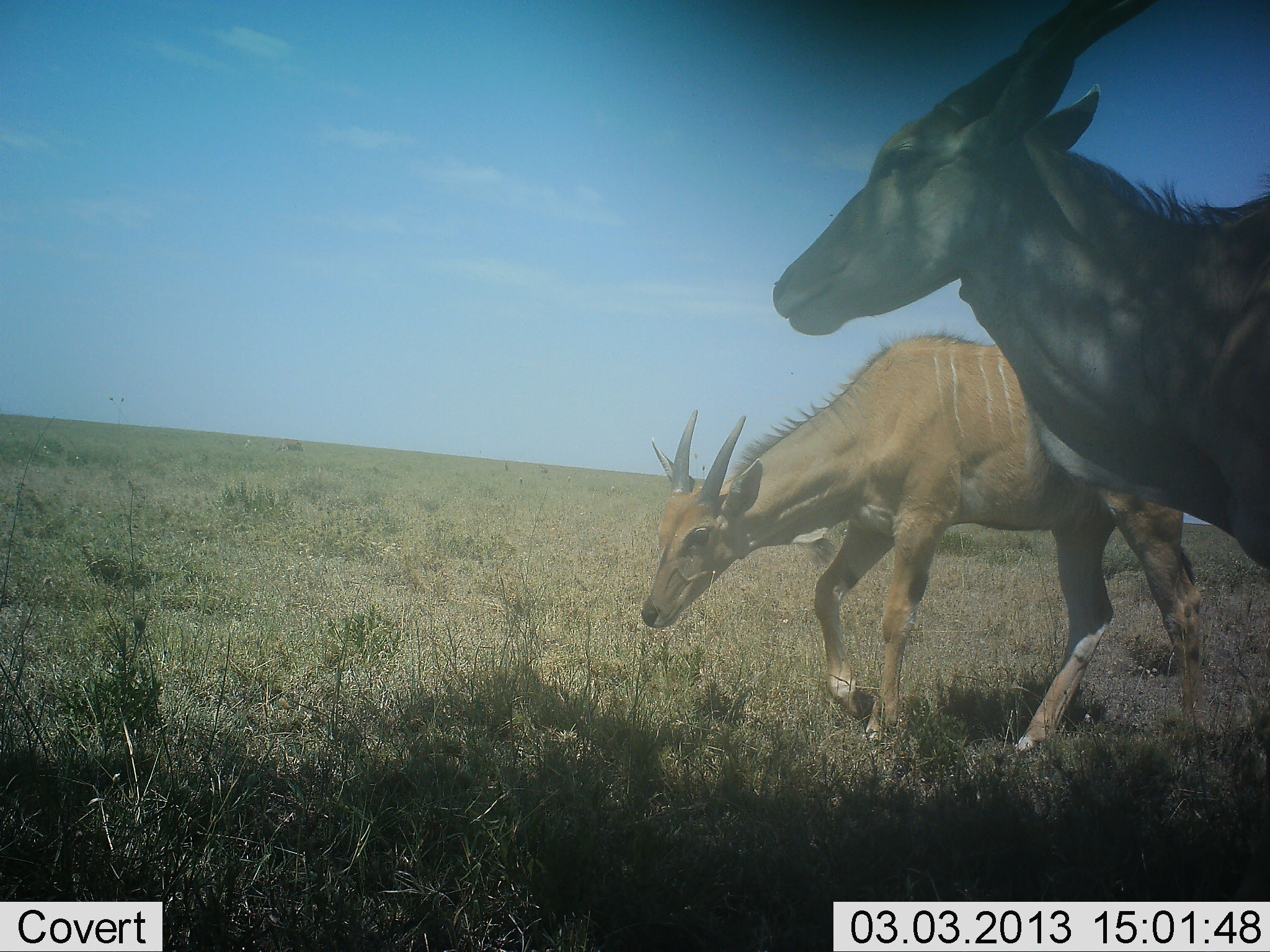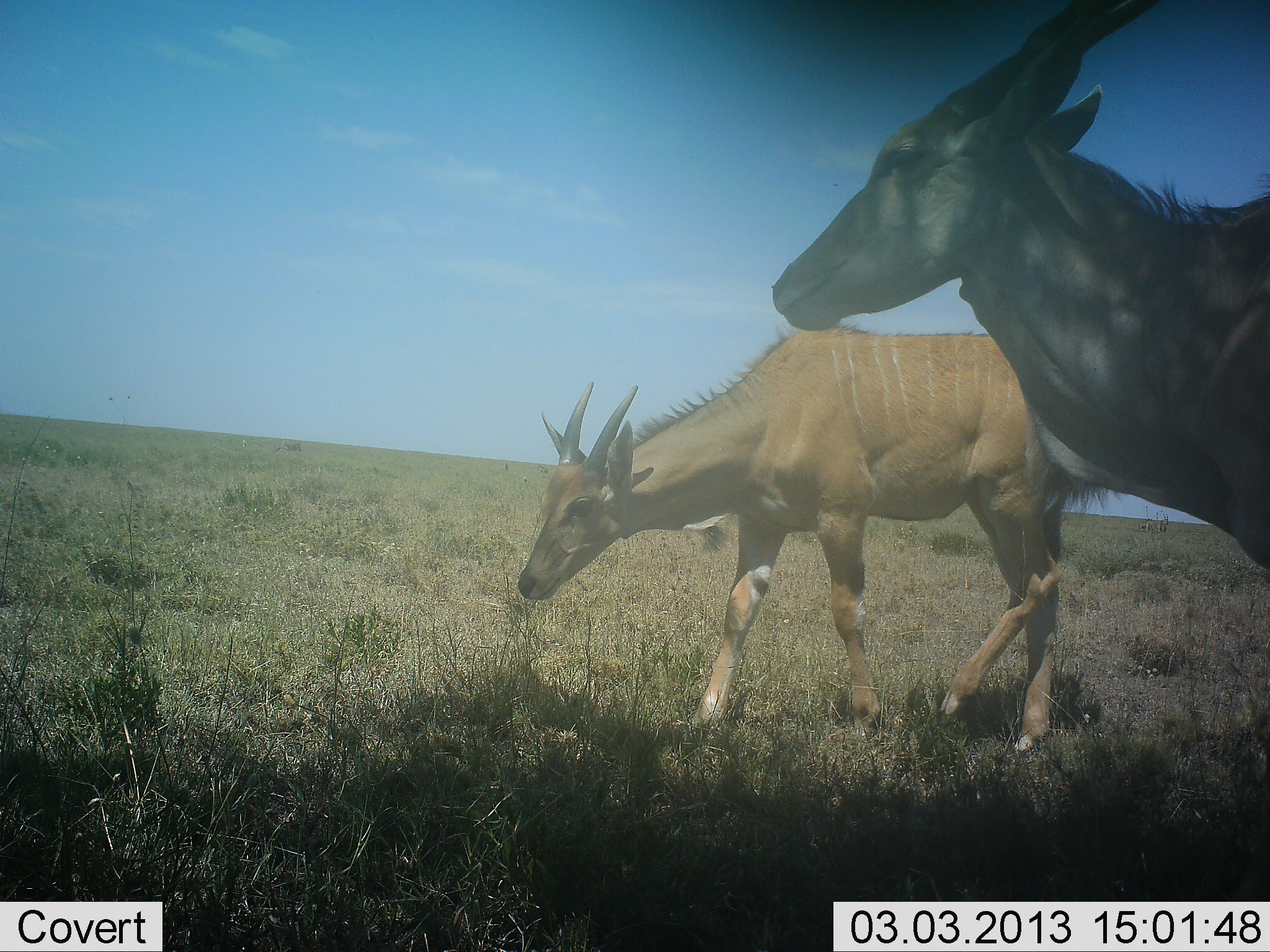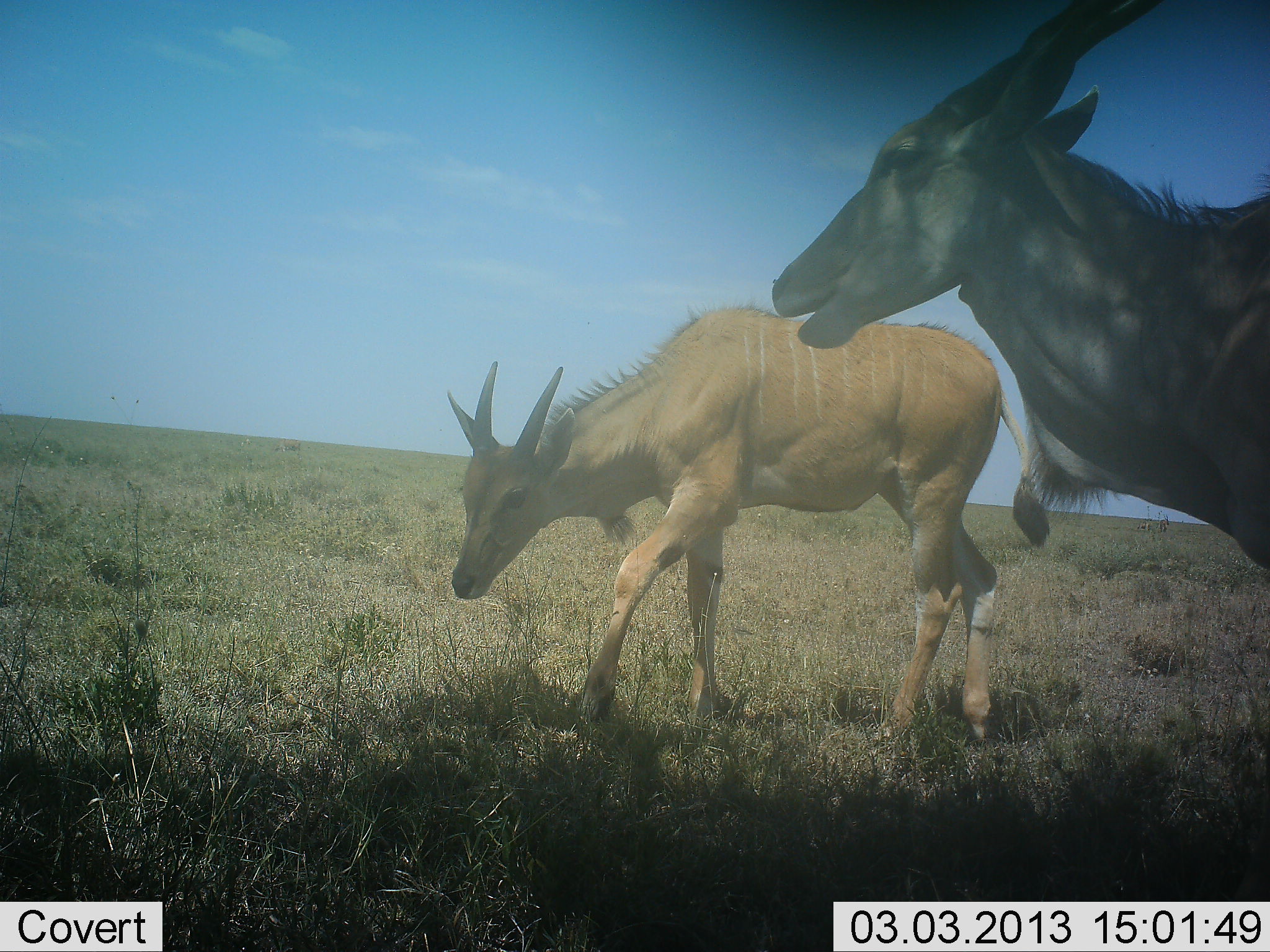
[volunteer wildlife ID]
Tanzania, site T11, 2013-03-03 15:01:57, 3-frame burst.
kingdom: Animalia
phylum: Chordata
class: Mammalia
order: Artiodactyla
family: Bovidae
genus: Tragelaphus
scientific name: Tragelaphus oryx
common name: eland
Eland (Tragelaphus oryx), count 2. Behavior (volunteer vote fractions): standing 68%, resting 0%, moving 65%, interacting 0%. Young present (vote fraction): 15%. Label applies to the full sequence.